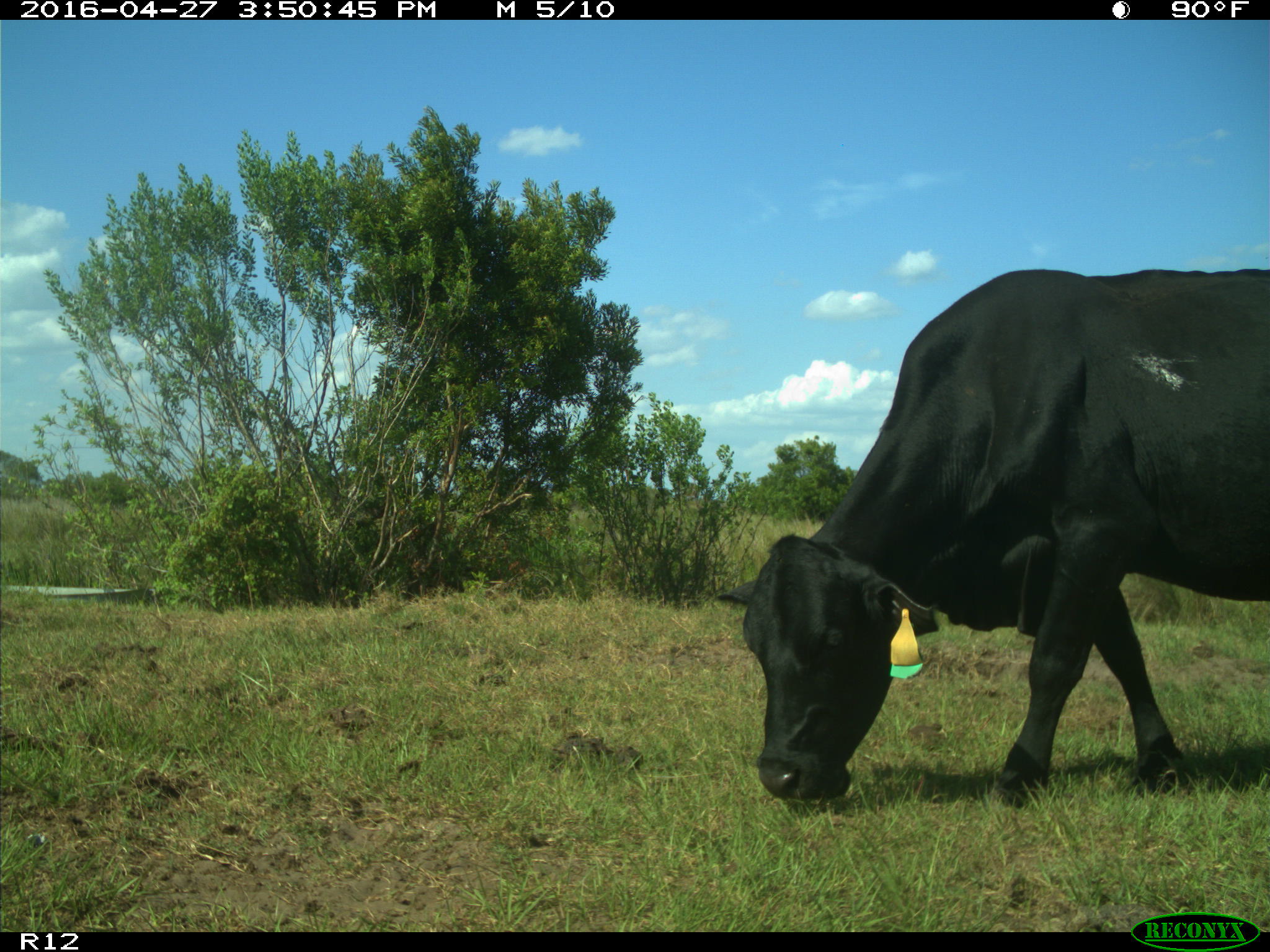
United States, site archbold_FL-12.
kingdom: Animalia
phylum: Chordata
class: Mammalia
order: Artiodactyla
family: Bovidae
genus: Bos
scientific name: Bos taurus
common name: domestic cow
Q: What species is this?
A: Bos taurus (domestic cow).